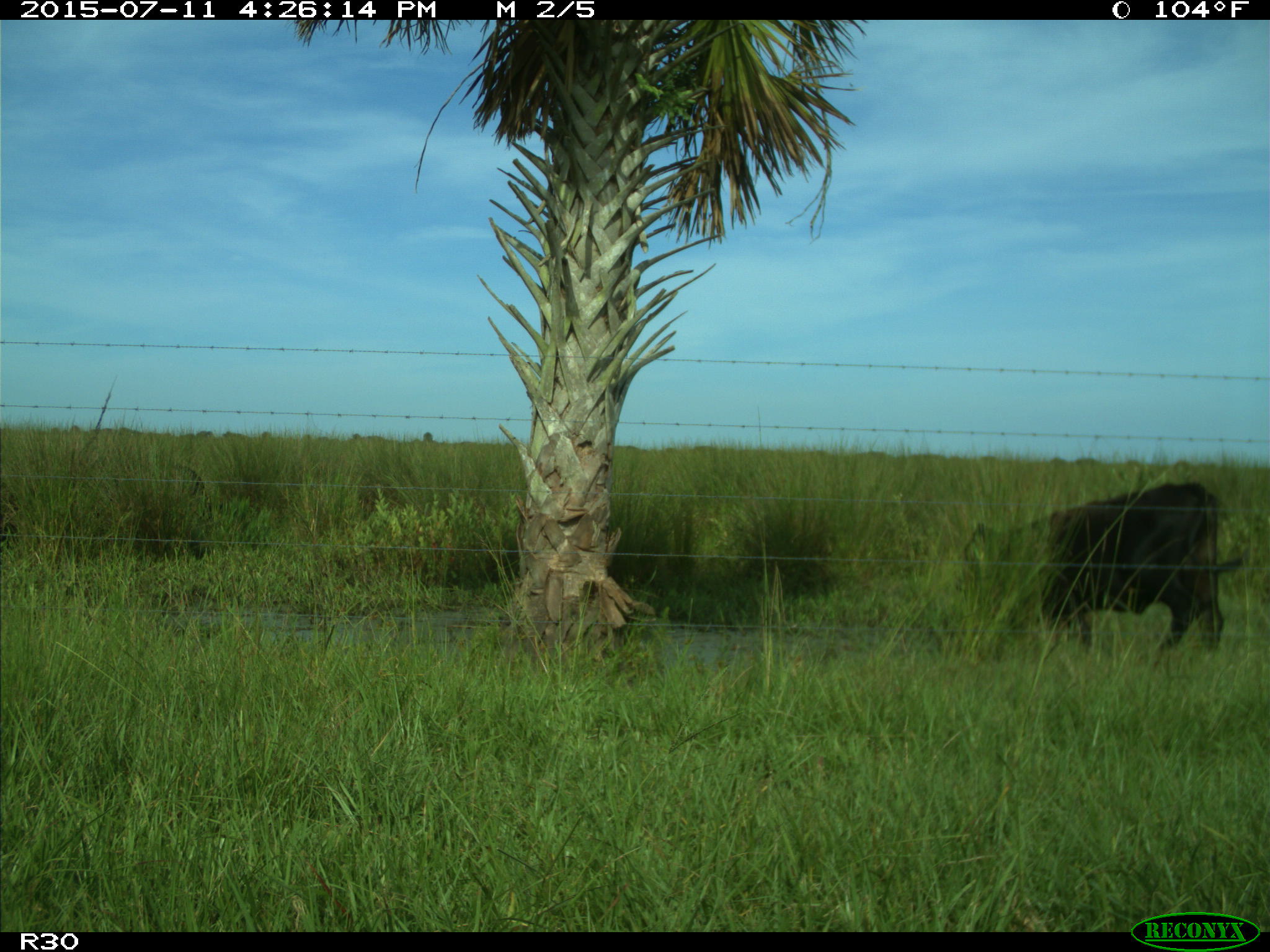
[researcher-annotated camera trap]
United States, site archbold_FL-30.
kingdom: Animalia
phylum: Chordata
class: Mammalia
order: Artiodactyla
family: Bovidae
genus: Bos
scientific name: Bos taurus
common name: domestic cow